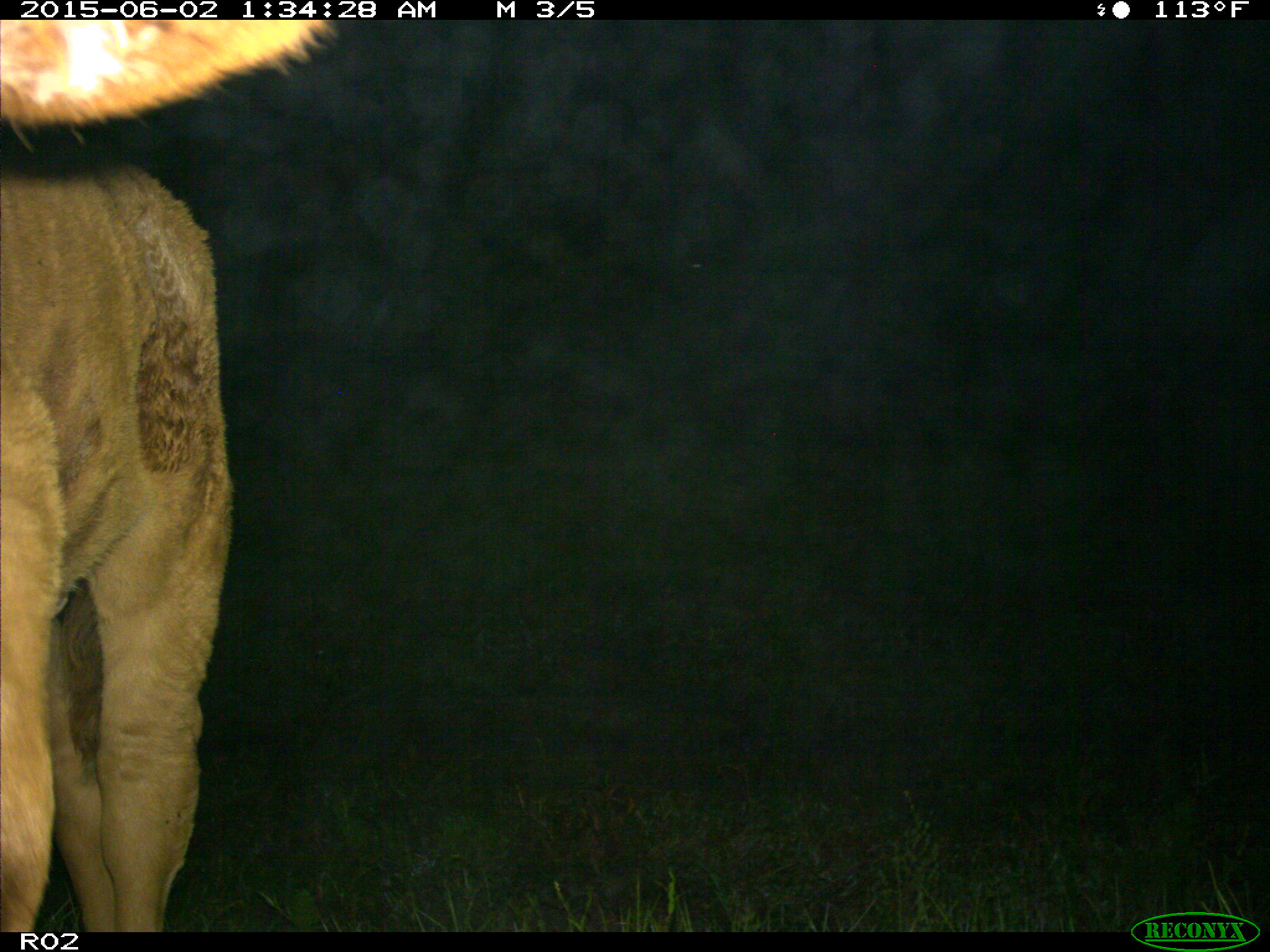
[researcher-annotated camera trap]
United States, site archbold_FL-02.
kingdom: Animalia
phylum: Chordata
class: Mammalia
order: Artiodactyla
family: Bovidae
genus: Bos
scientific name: Bos taurus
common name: domestic cow